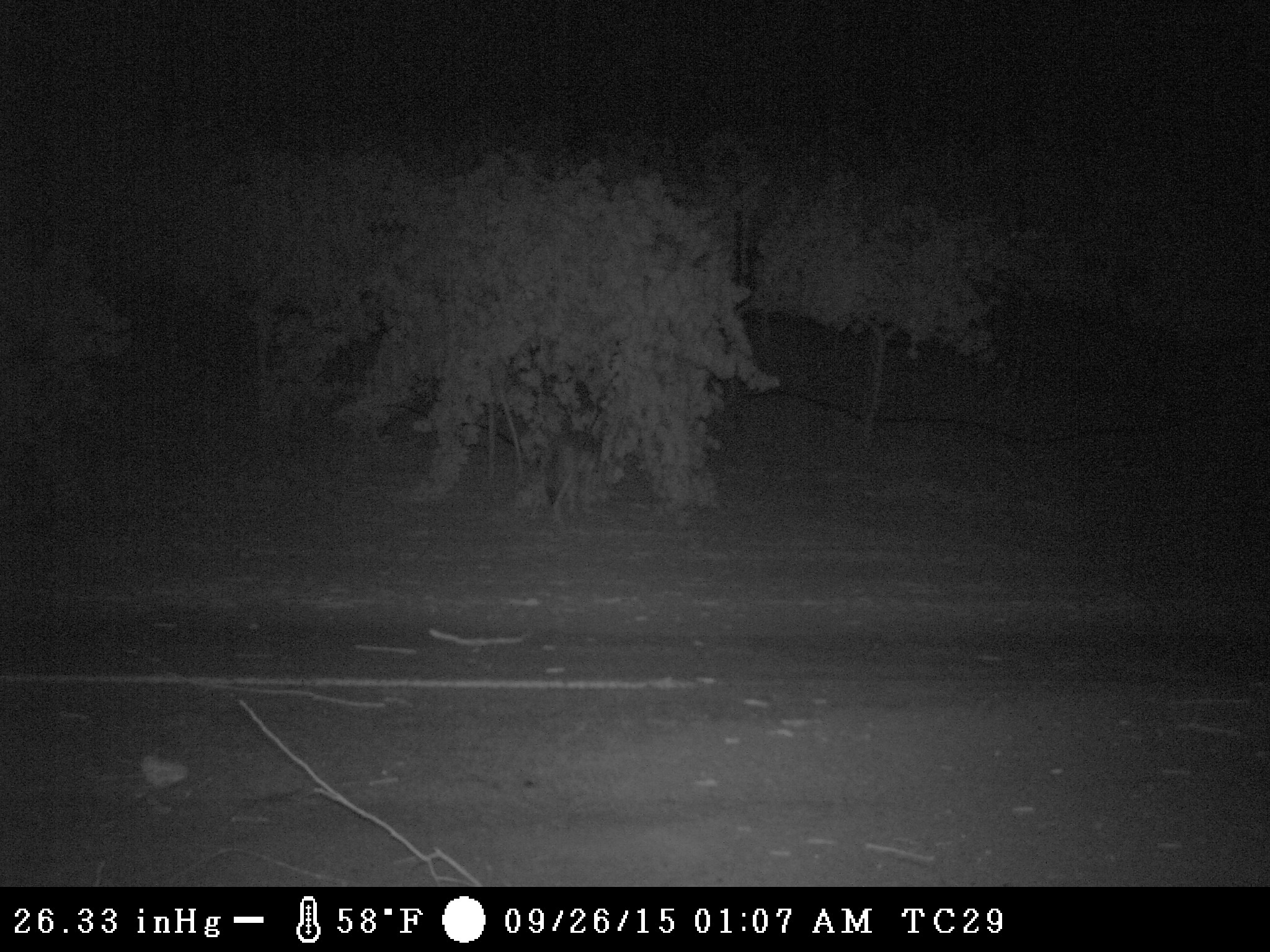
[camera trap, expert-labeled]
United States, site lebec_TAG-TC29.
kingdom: Animalia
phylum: Chordata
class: Mammalia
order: Carnivora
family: Canidae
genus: Canis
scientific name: Canis latrans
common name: coyote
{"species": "Canis latrans (coyote)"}